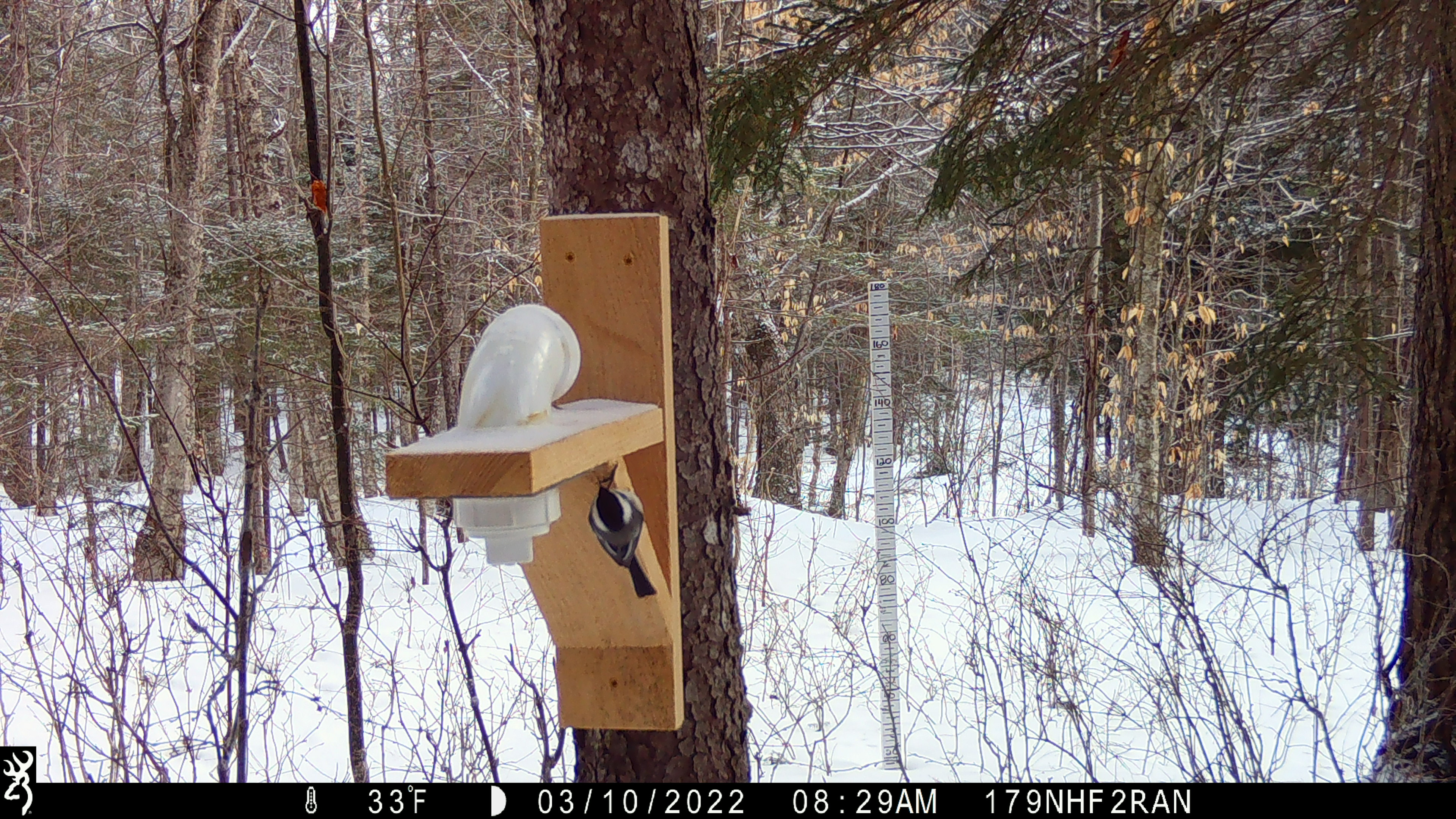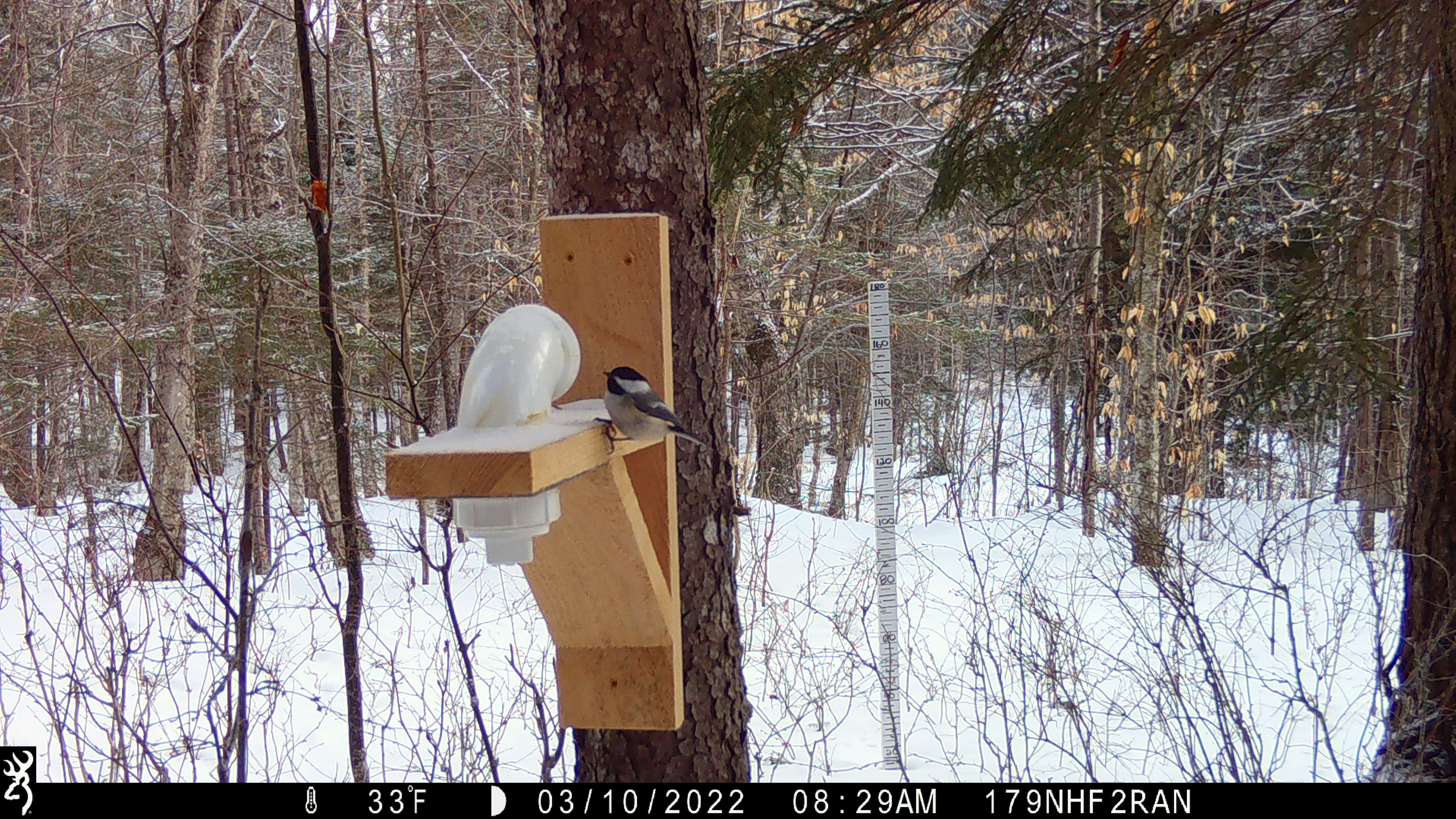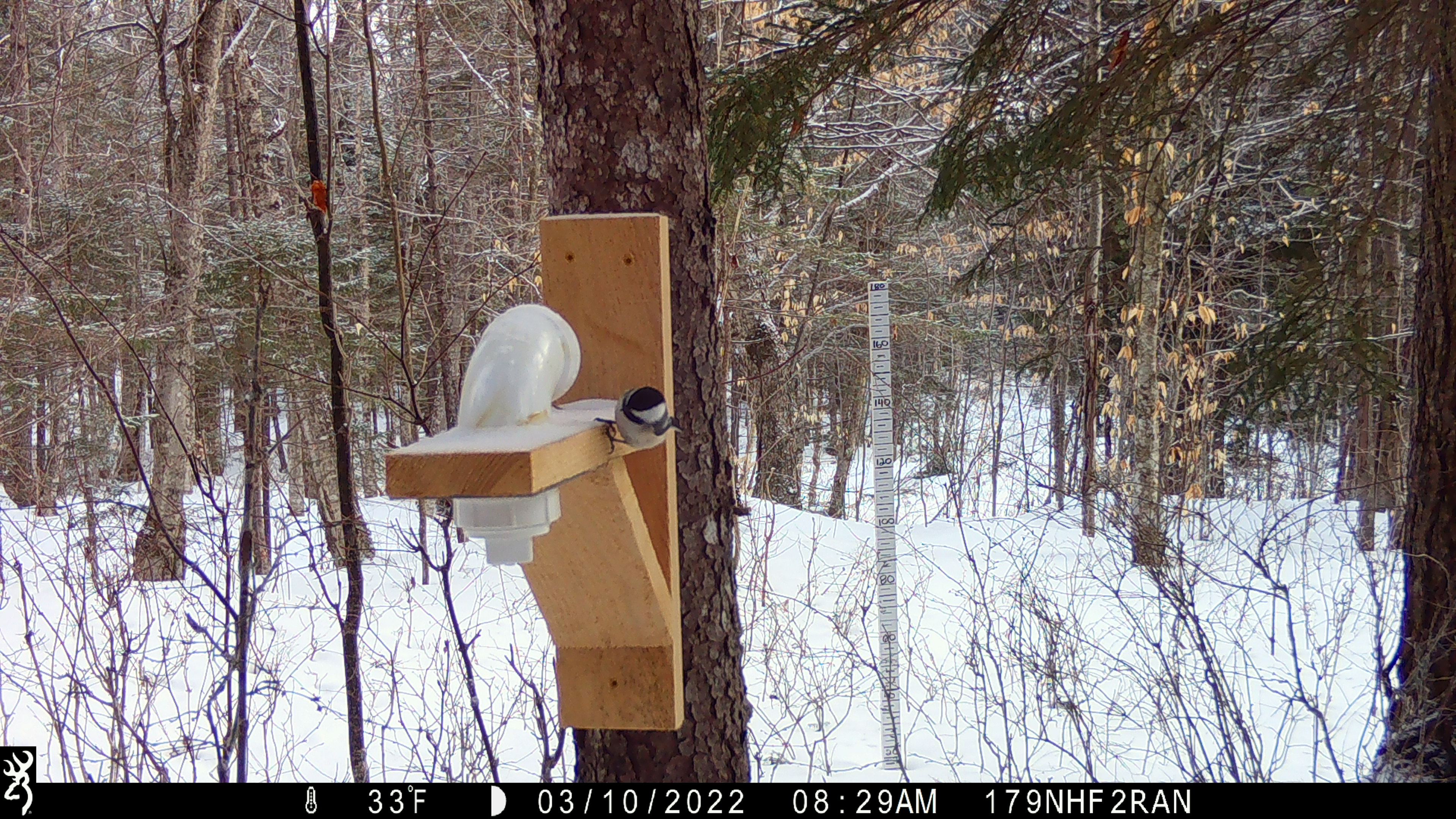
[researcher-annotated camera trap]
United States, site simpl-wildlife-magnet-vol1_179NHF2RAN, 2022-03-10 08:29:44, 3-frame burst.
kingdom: Animalia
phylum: Chordata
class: Aves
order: Passeriformes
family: Paridae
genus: Poecile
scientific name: Poecile atricapillus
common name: black-capped chickadee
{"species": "black-capped chickadee (Poecile atricapillus)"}